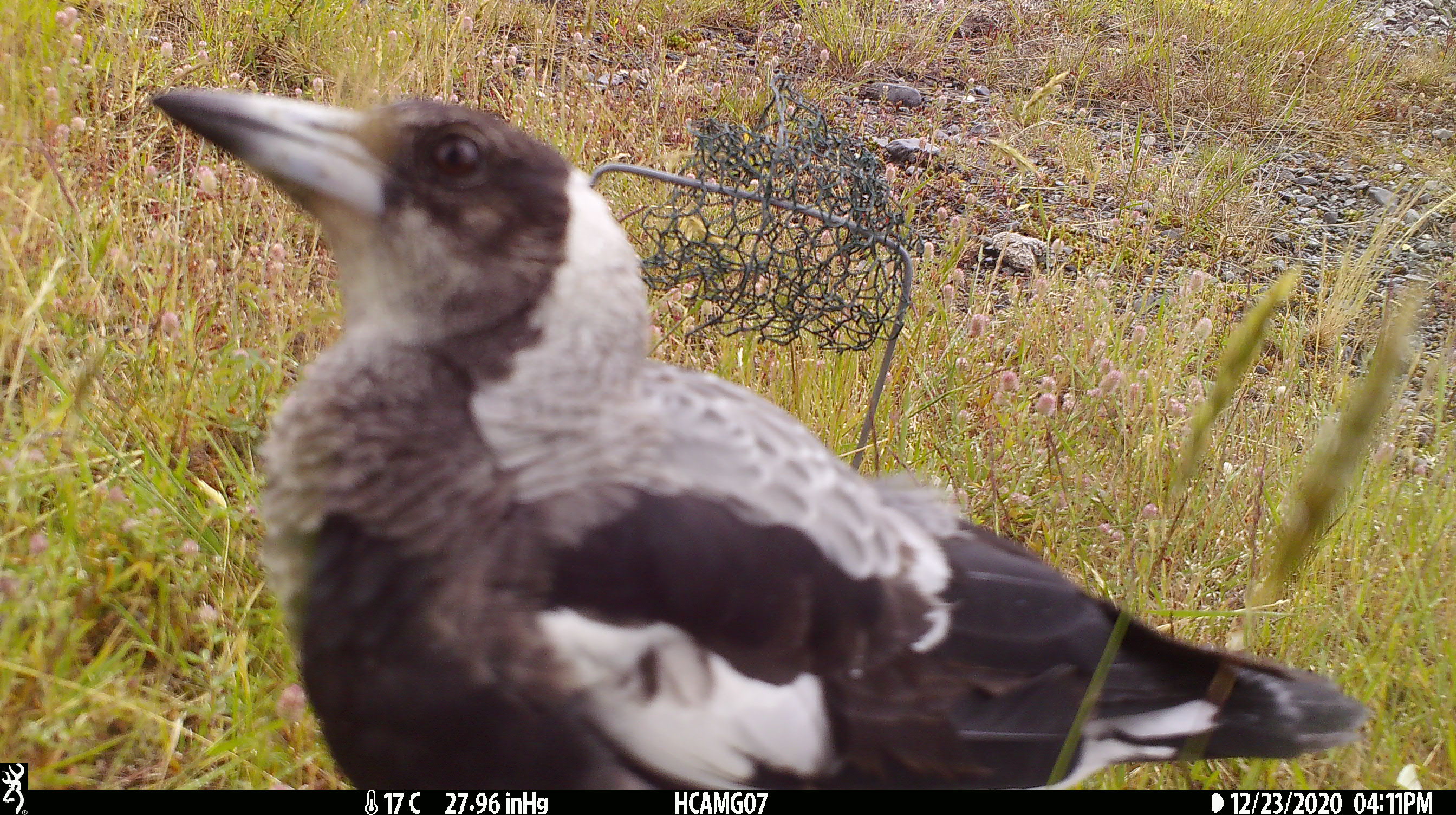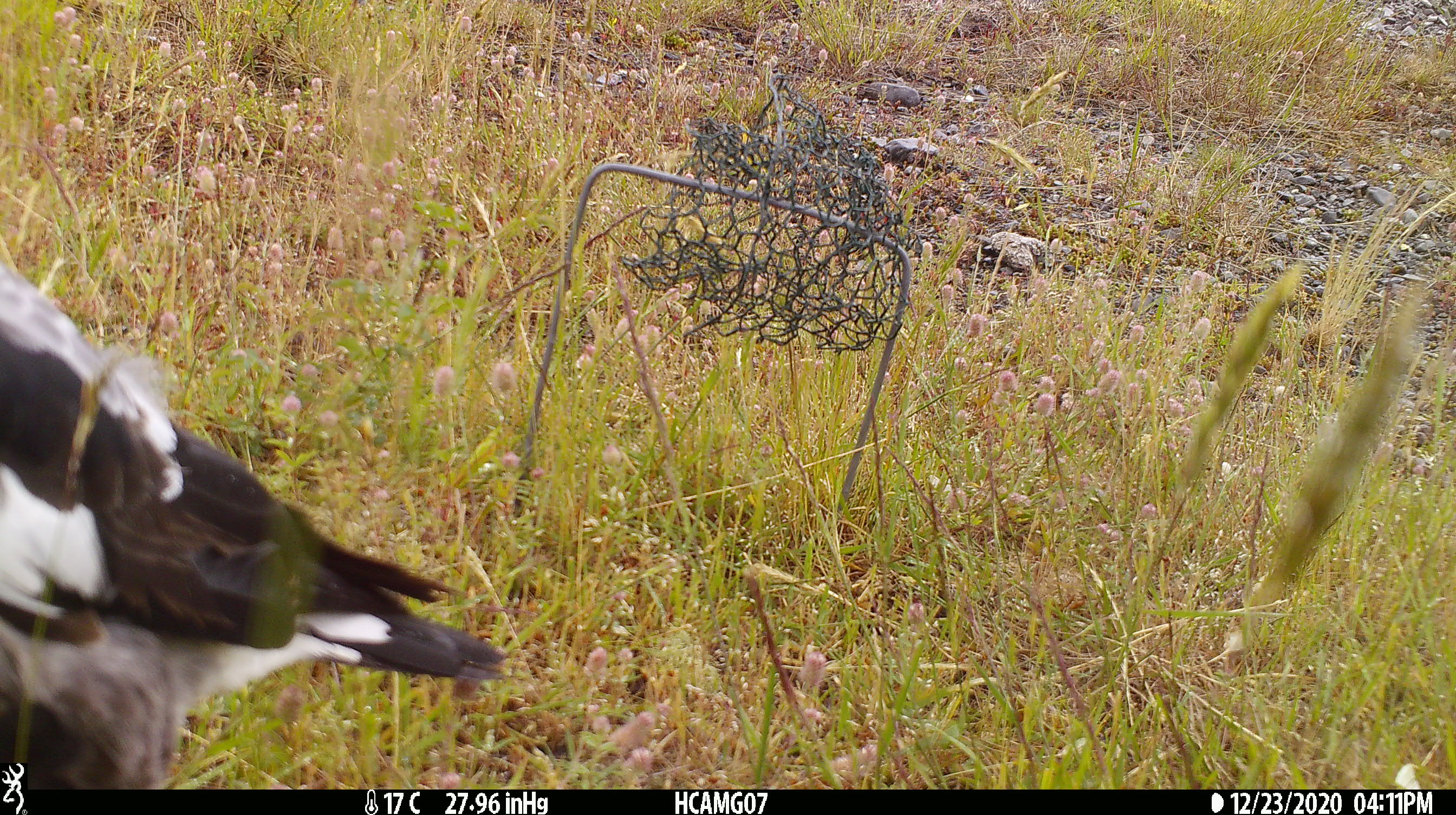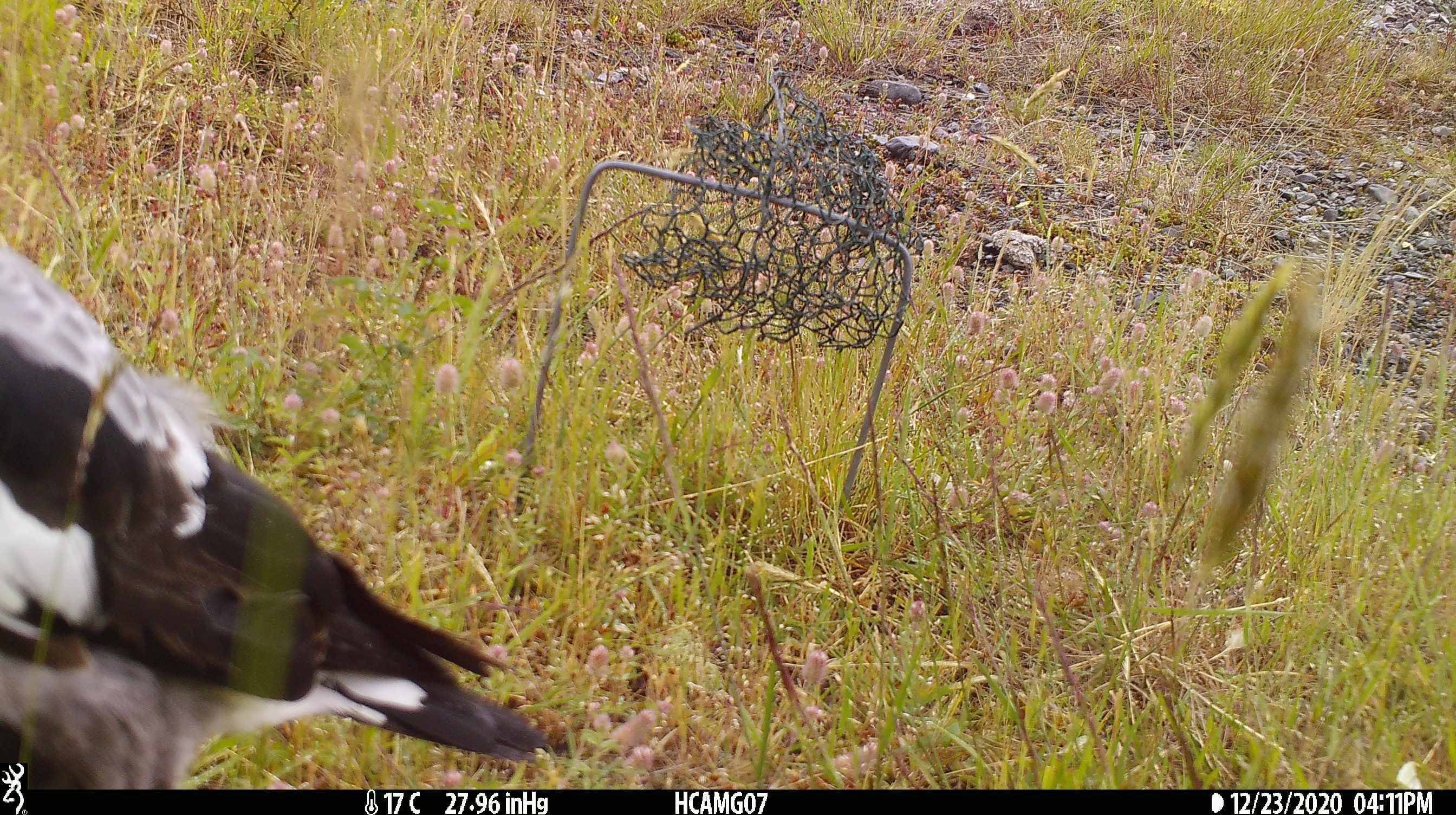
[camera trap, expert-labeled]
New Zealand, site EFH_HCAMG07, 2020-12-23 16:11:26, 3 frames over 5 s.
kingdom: Animalia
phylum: Chordata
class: Aves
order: Passeriformes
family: Artamidae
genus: Gymnorhina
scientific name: Gymnorhina tibicen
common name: australian magpie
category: magpie